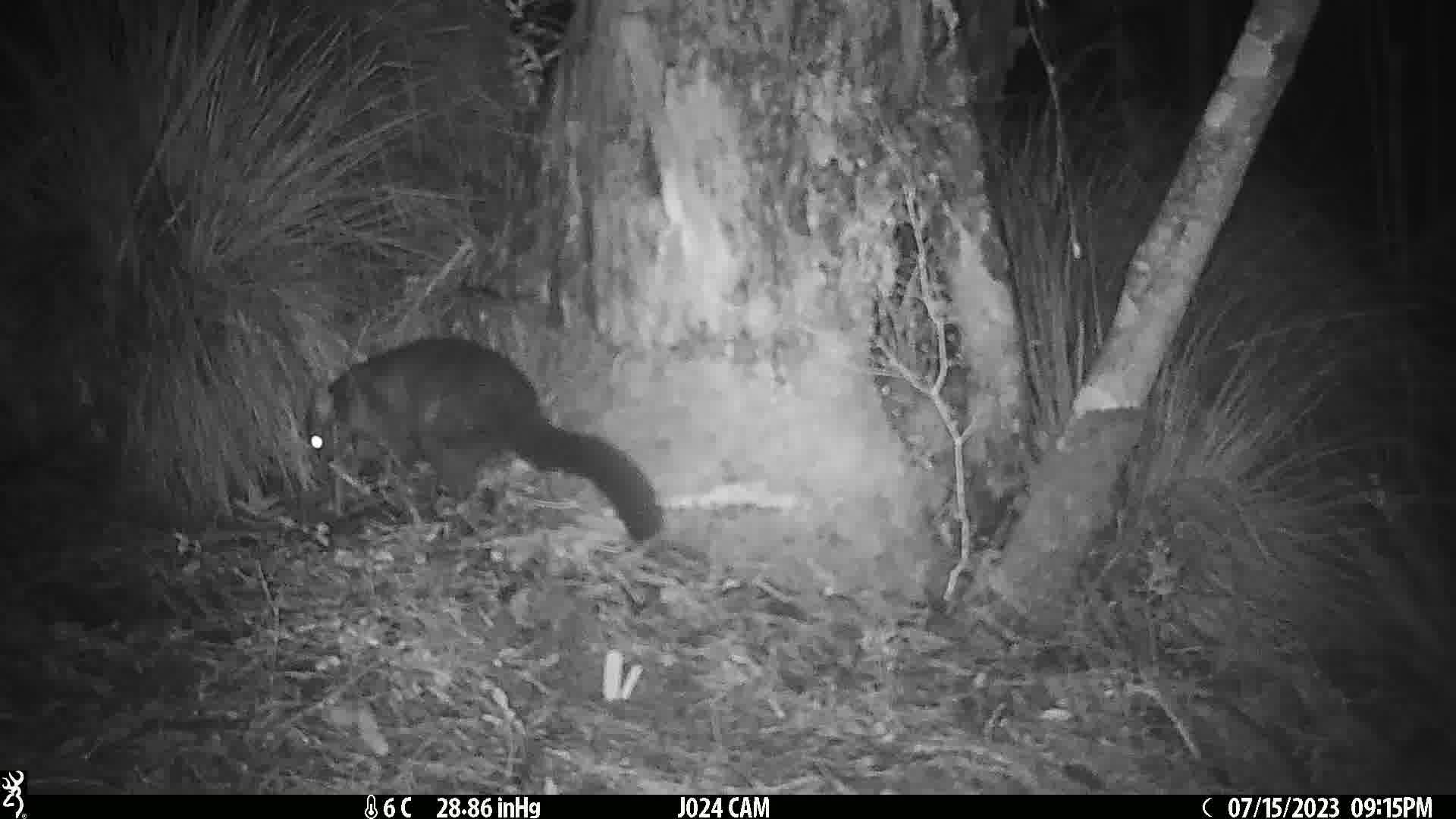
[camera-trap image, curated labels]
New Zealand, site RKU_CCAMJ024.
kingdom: Animalia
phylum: Chordata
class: Mammalia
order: Diprotodontia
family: Phalangeridae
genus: Trichosurus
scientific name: Trichosurus vulpecula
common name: common brushtail possum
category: possum